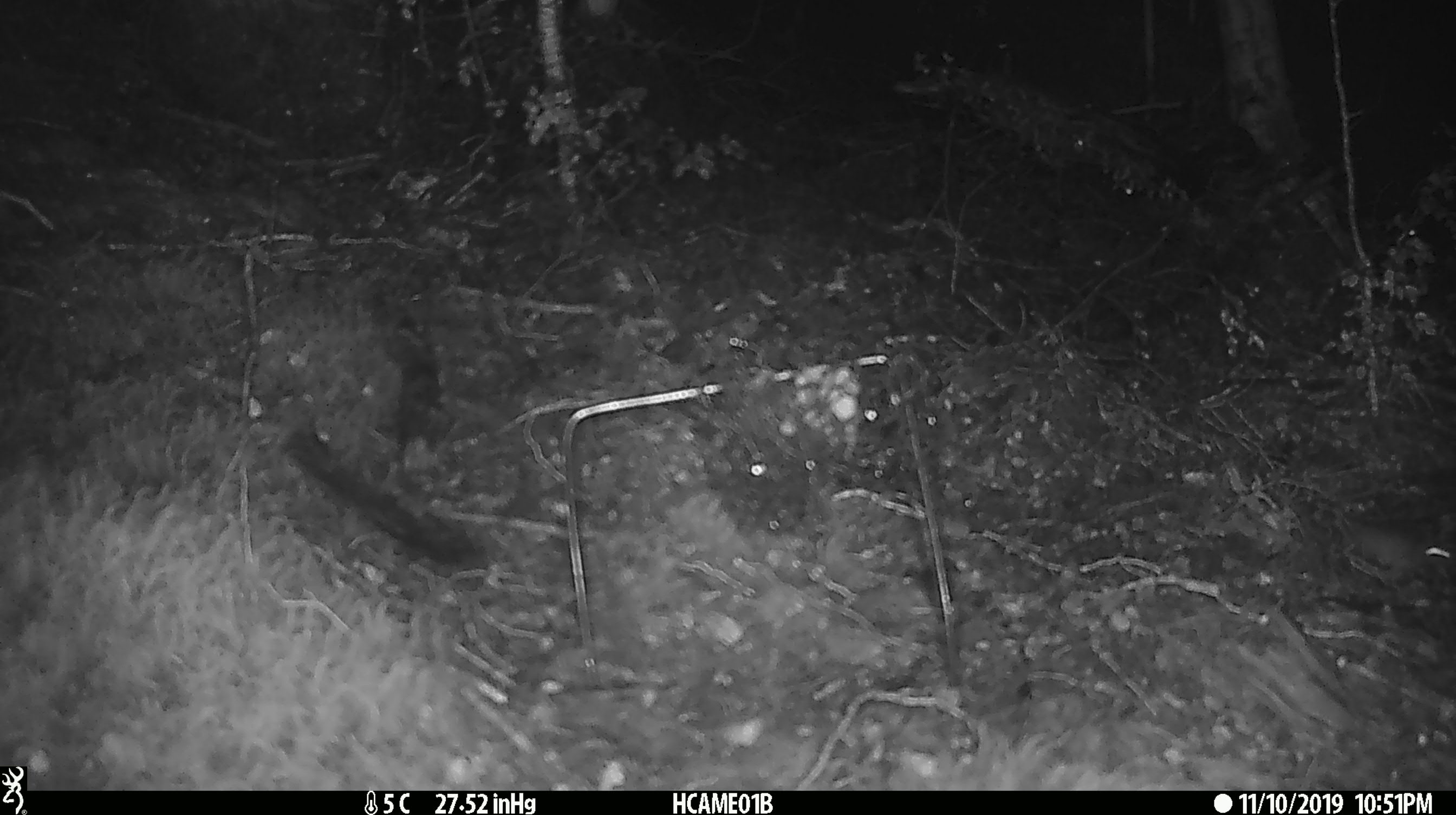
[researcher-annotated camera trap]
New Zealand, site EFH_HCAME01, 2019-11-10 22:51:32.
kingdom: Animalia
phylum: Chordata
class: Mammalia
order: Rodentia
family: Muridae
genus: Mus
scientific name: Mus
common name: mouse